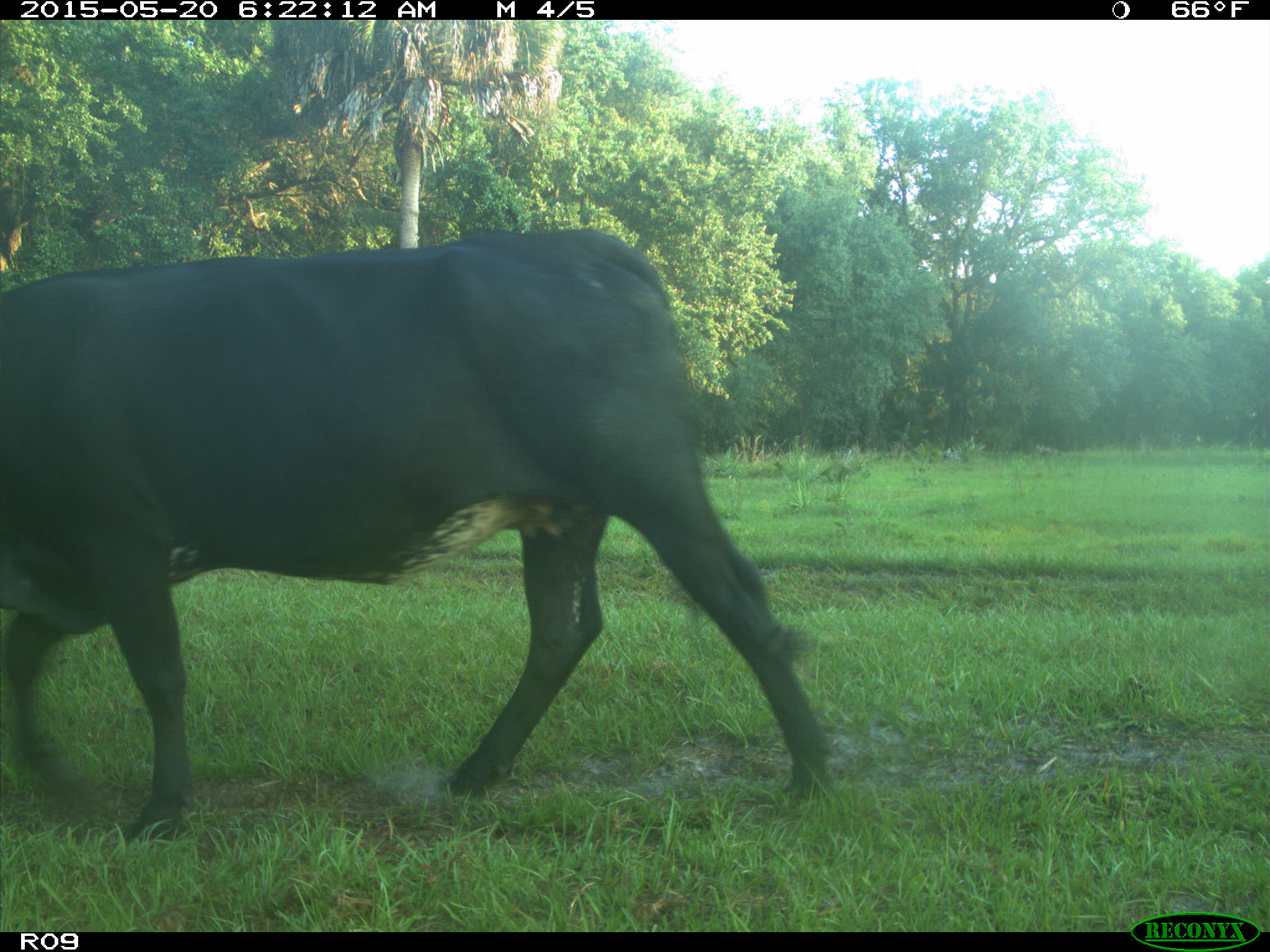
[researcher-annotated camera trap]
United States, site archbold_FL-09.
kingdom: Animalia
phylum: Chordata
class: Mammalia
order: Artiodactyla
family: Bovidae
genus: Bos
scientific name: Bos taurus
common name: domestic cow